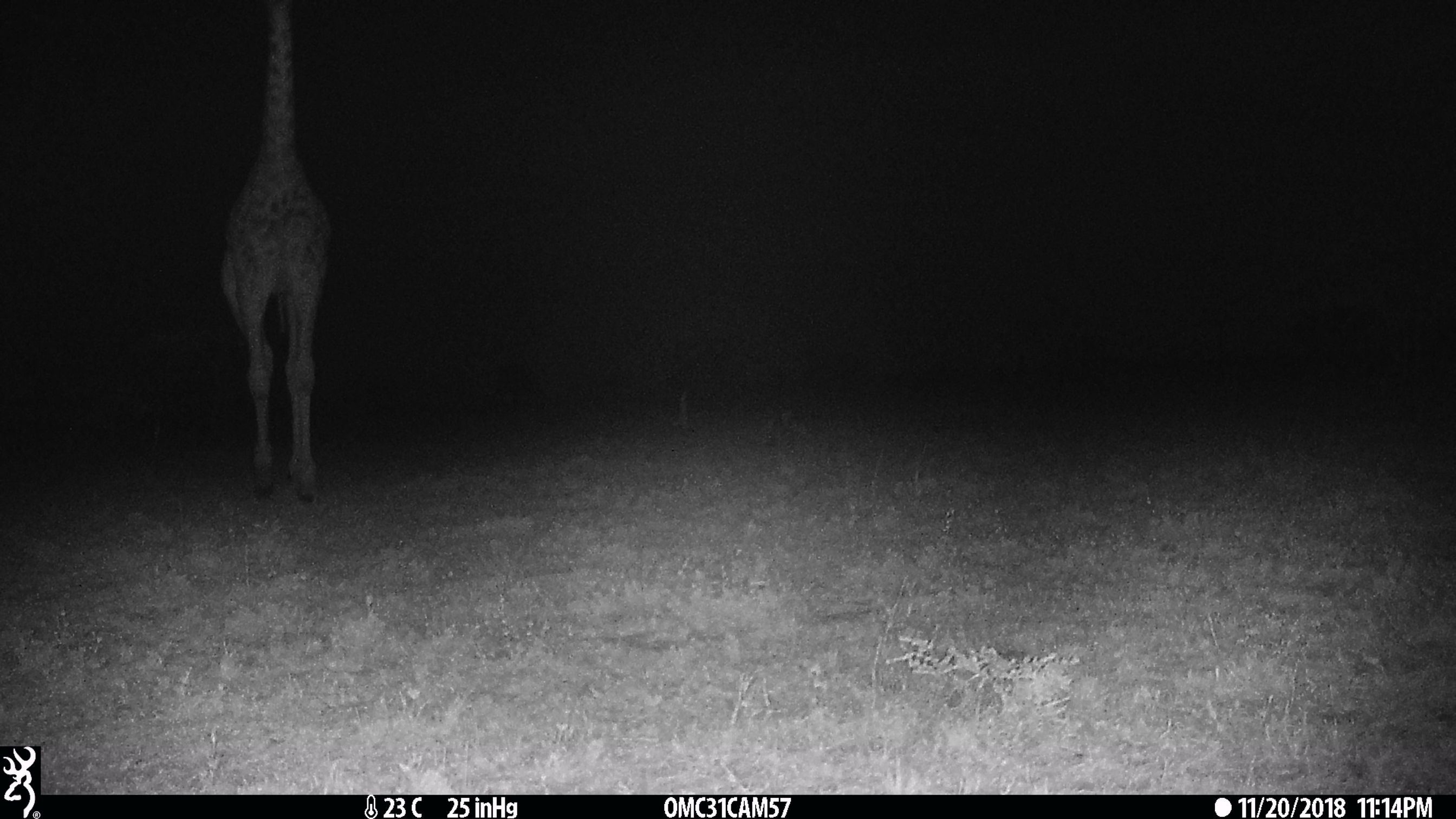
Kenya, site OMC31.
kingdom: Animalia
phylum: Chordata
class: Mammalia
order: Artiodactyla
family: Giraffidae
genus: Giraffa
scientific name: Giraffa camelopardalis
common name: northern giraffe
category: giraffe